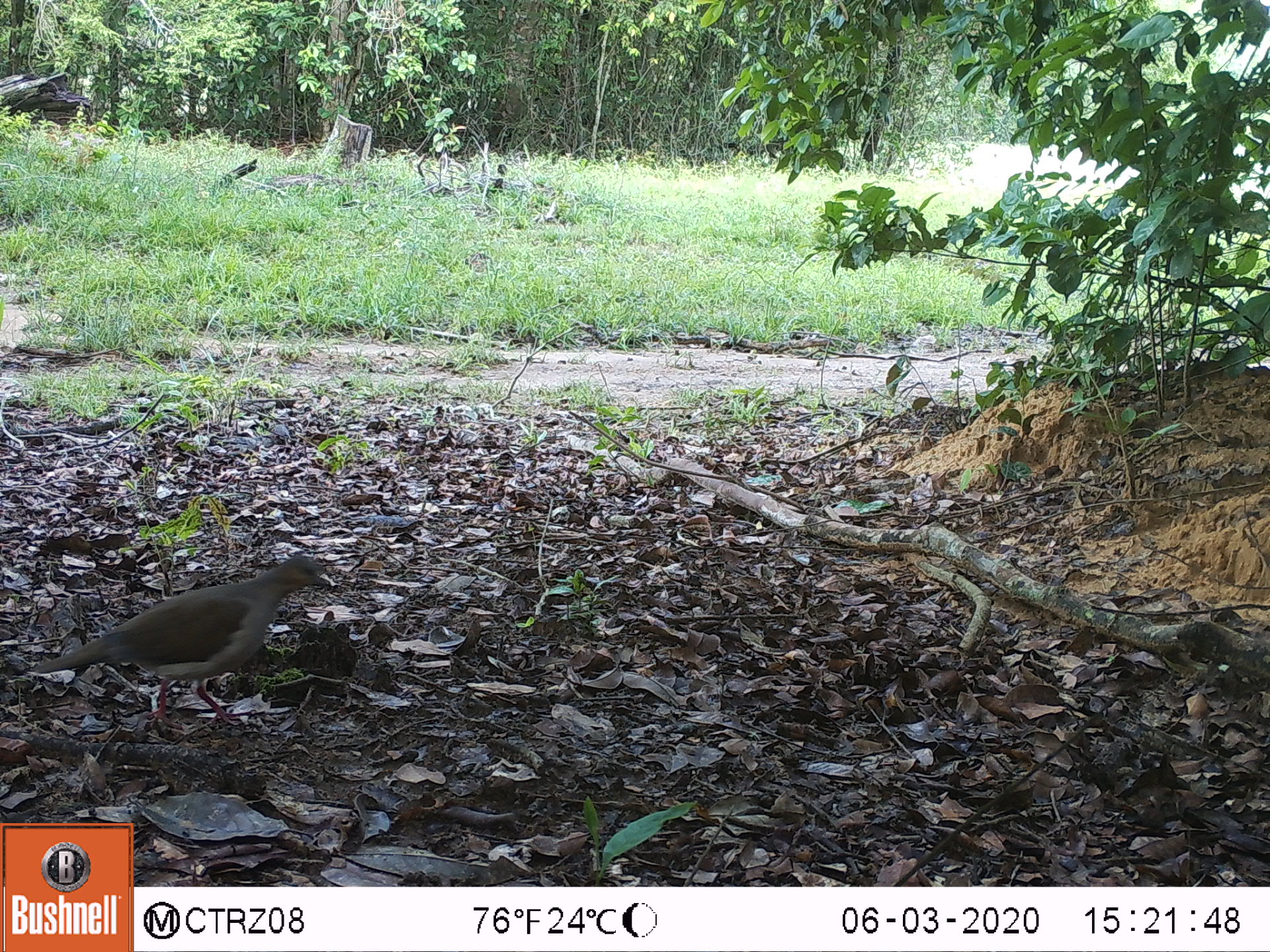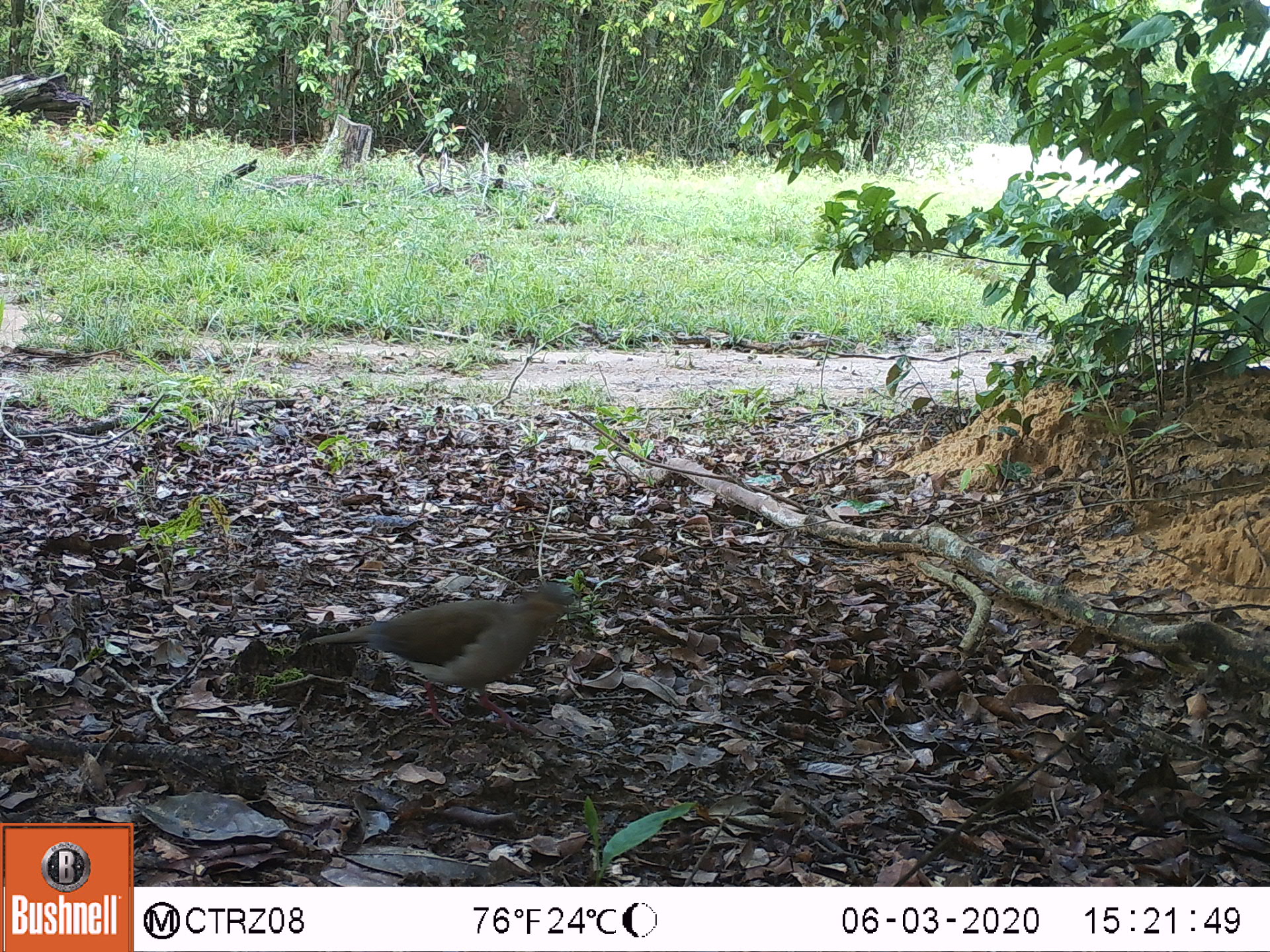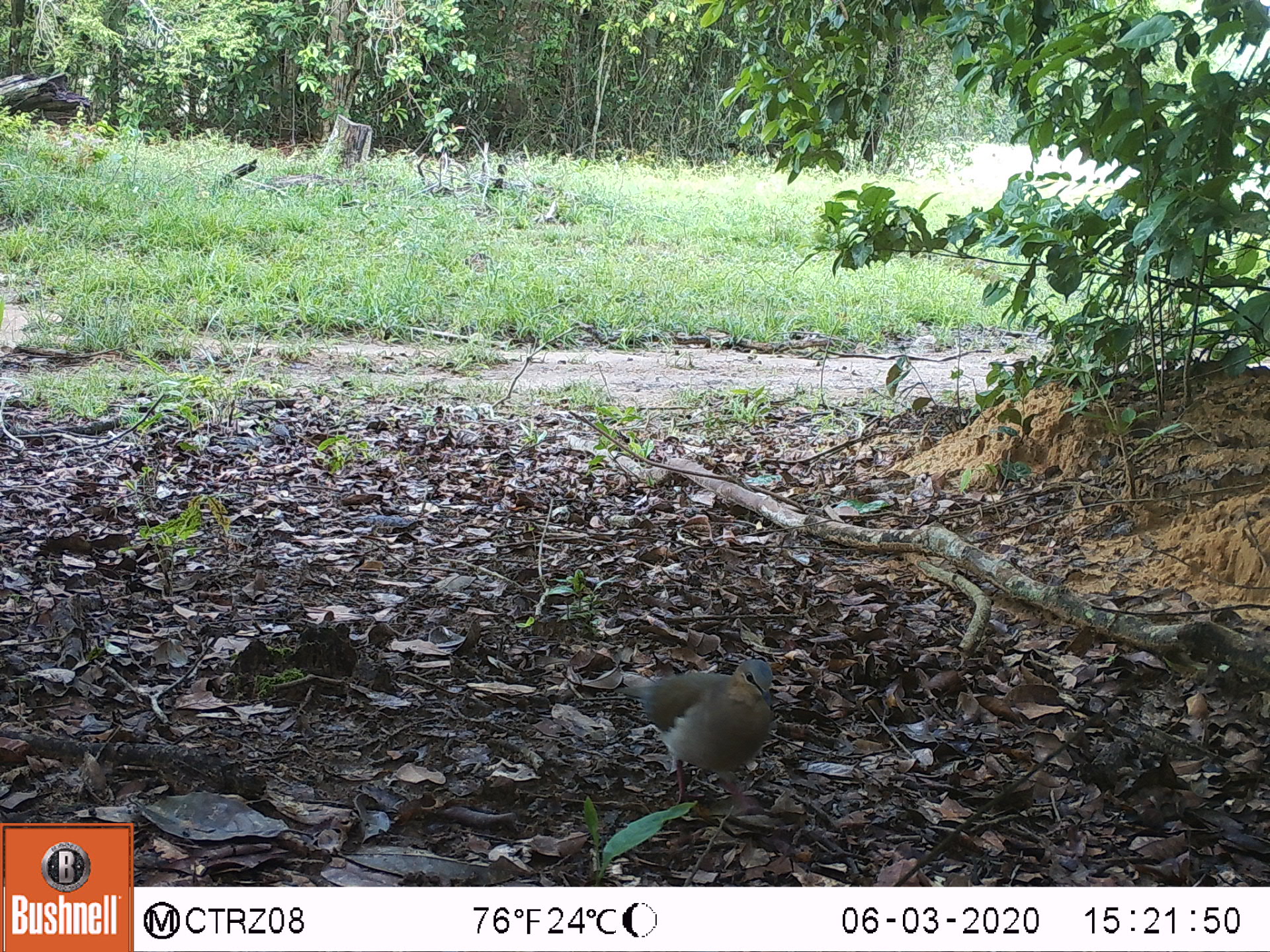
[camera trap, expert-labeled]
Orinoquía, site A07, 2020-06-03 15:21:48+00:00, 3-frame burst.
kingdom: Animalia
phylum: Chordata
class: Aves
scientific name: Aves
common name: bird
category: unknown bird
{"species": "unknown bird (bird) (Aves)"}